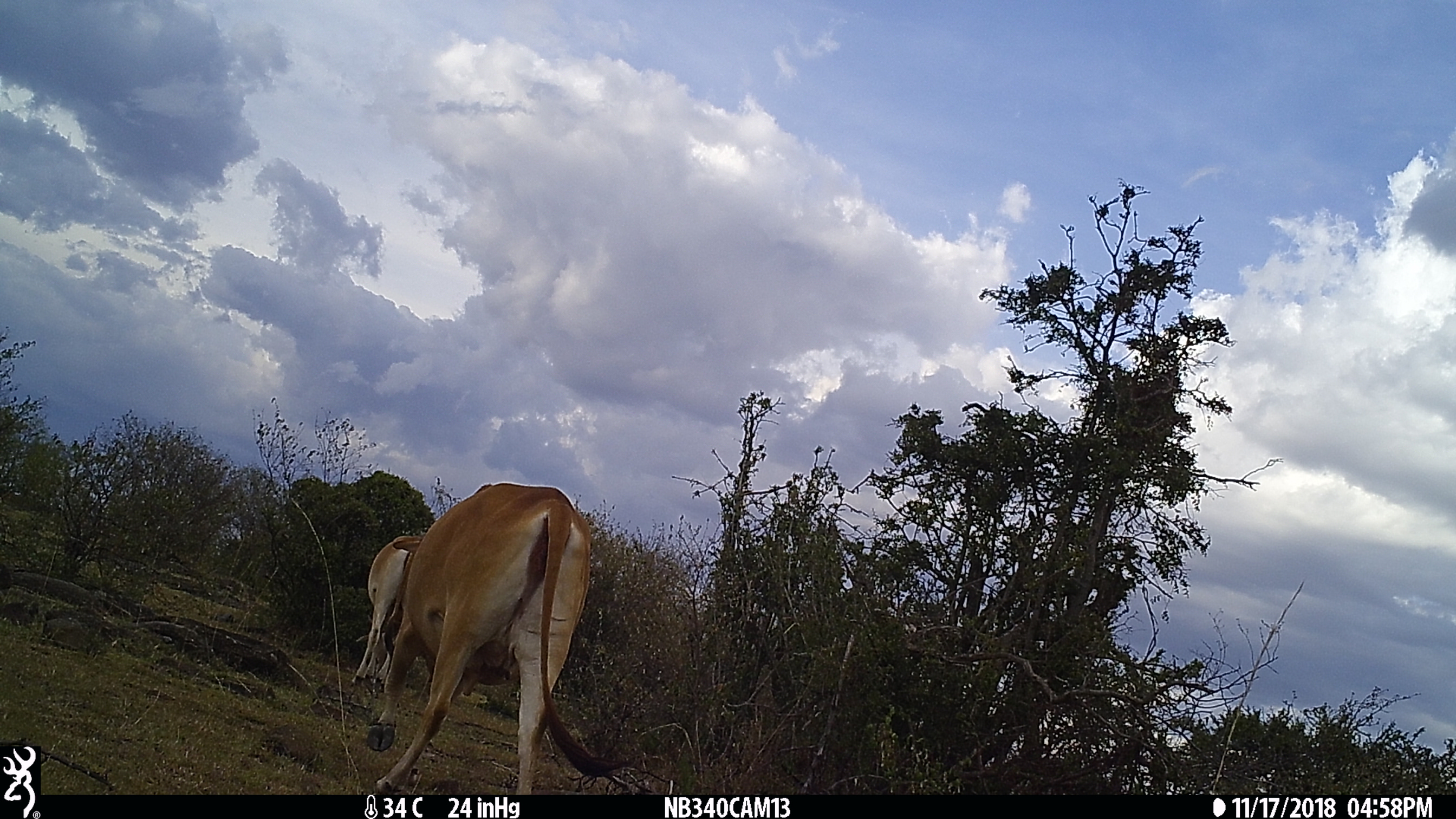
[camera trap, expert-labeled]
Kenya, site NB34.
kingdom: Animalia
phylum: Chordata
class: Mammalia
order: Artiodactyla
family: Bovidae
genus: Bos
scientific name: Bos taurus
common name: cattle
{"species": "cattle (Bos taurus)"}